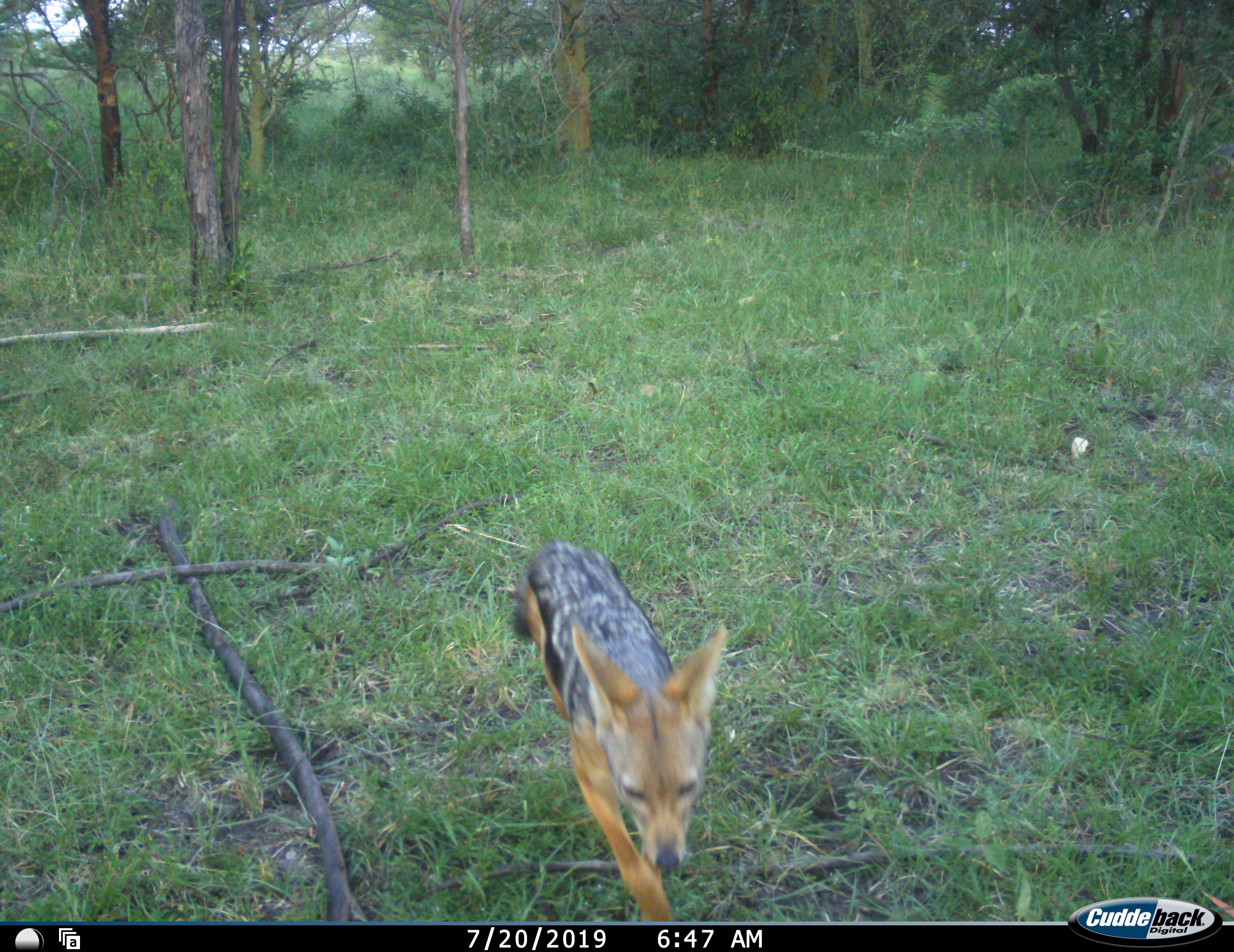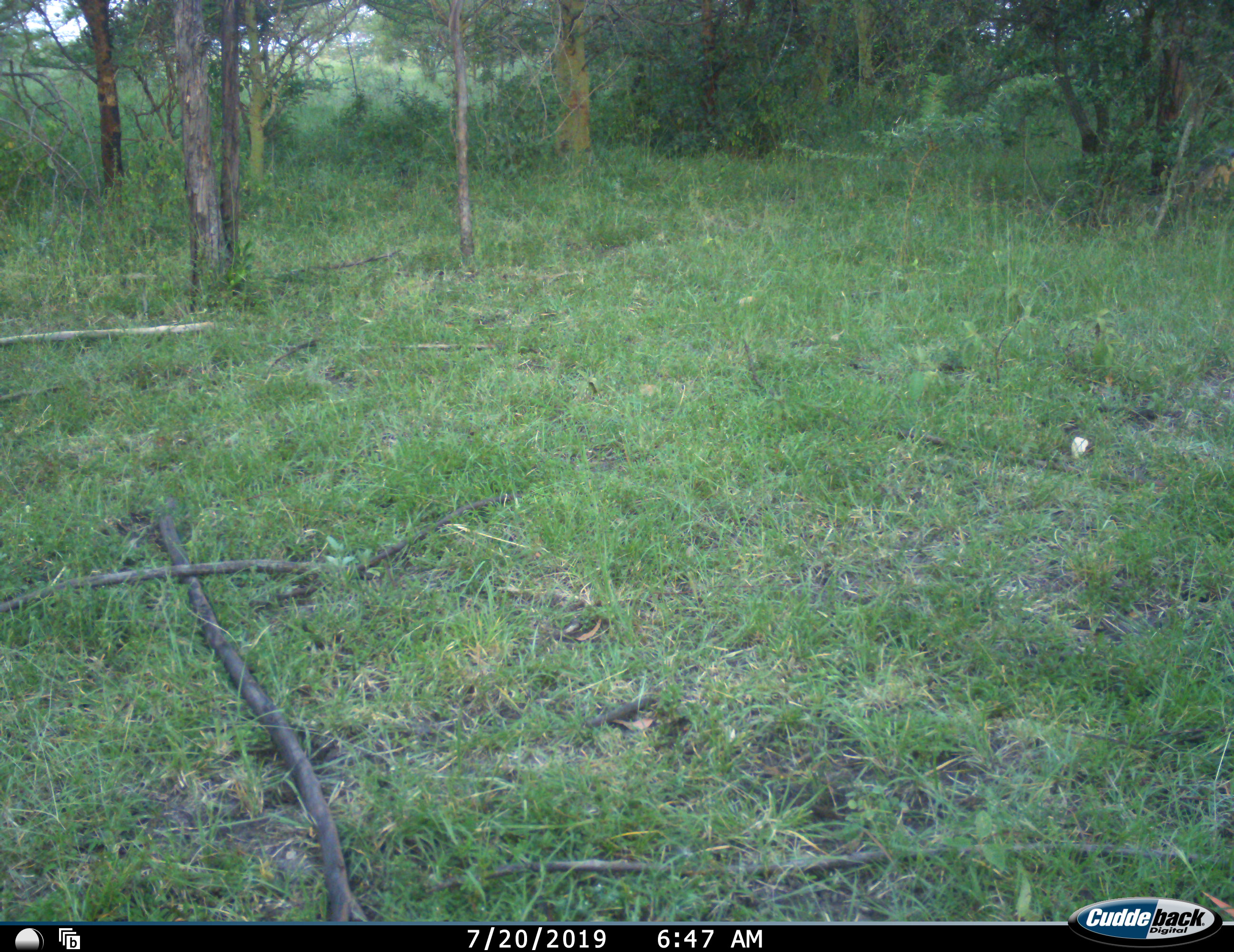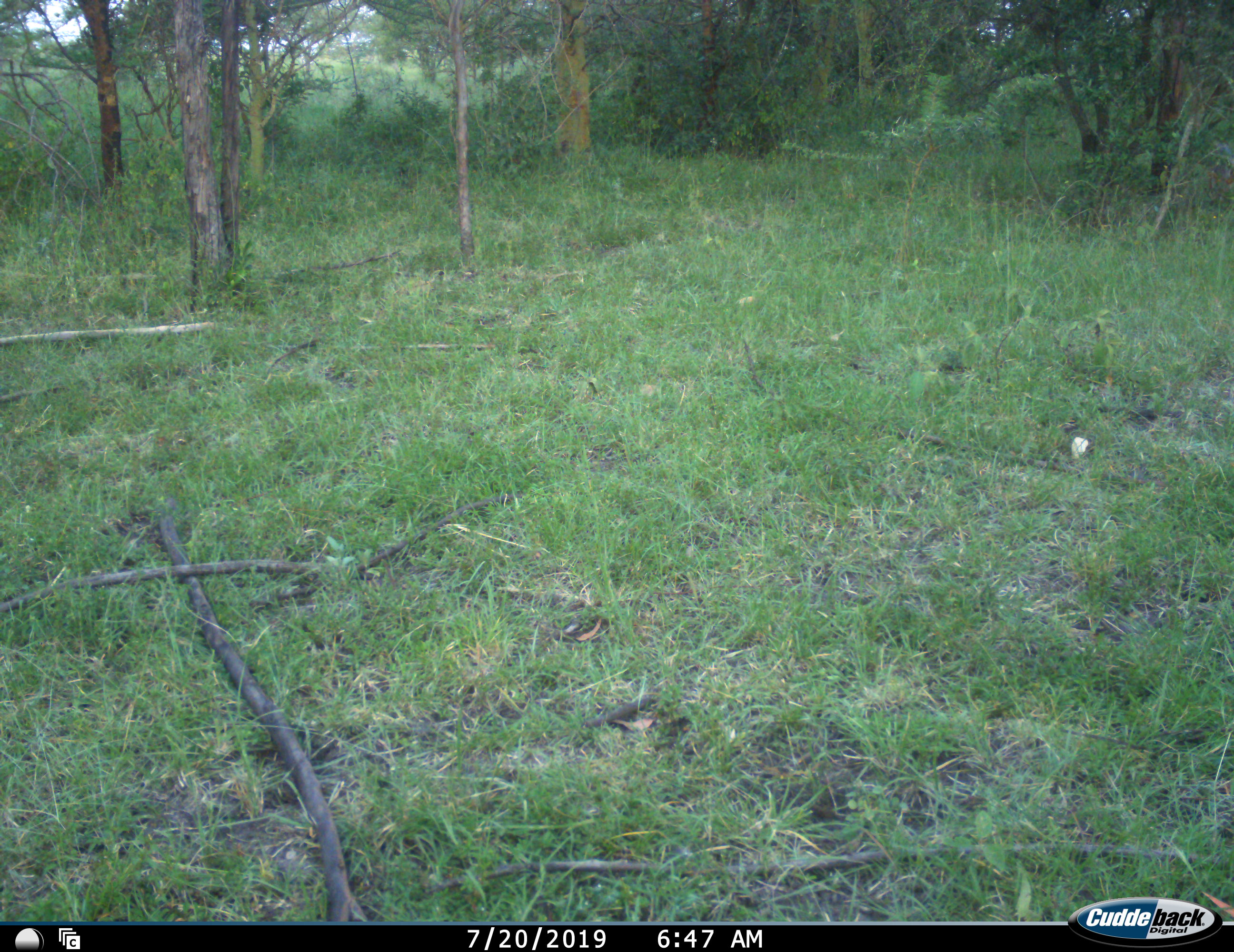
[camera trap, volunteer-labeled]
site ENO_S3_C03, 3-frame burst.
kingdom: Animalia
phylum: Chordata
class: Mammalia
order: Carnivora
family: Canidae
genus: Lupulella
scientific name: Lupulella mesomelas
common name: black-backed jackal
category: jackalblackbacked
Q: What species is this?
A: Jackalblackbacked (black-backed jackal) (Lupulella mesomelas).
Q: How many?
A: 1.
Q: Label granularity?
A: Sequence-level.